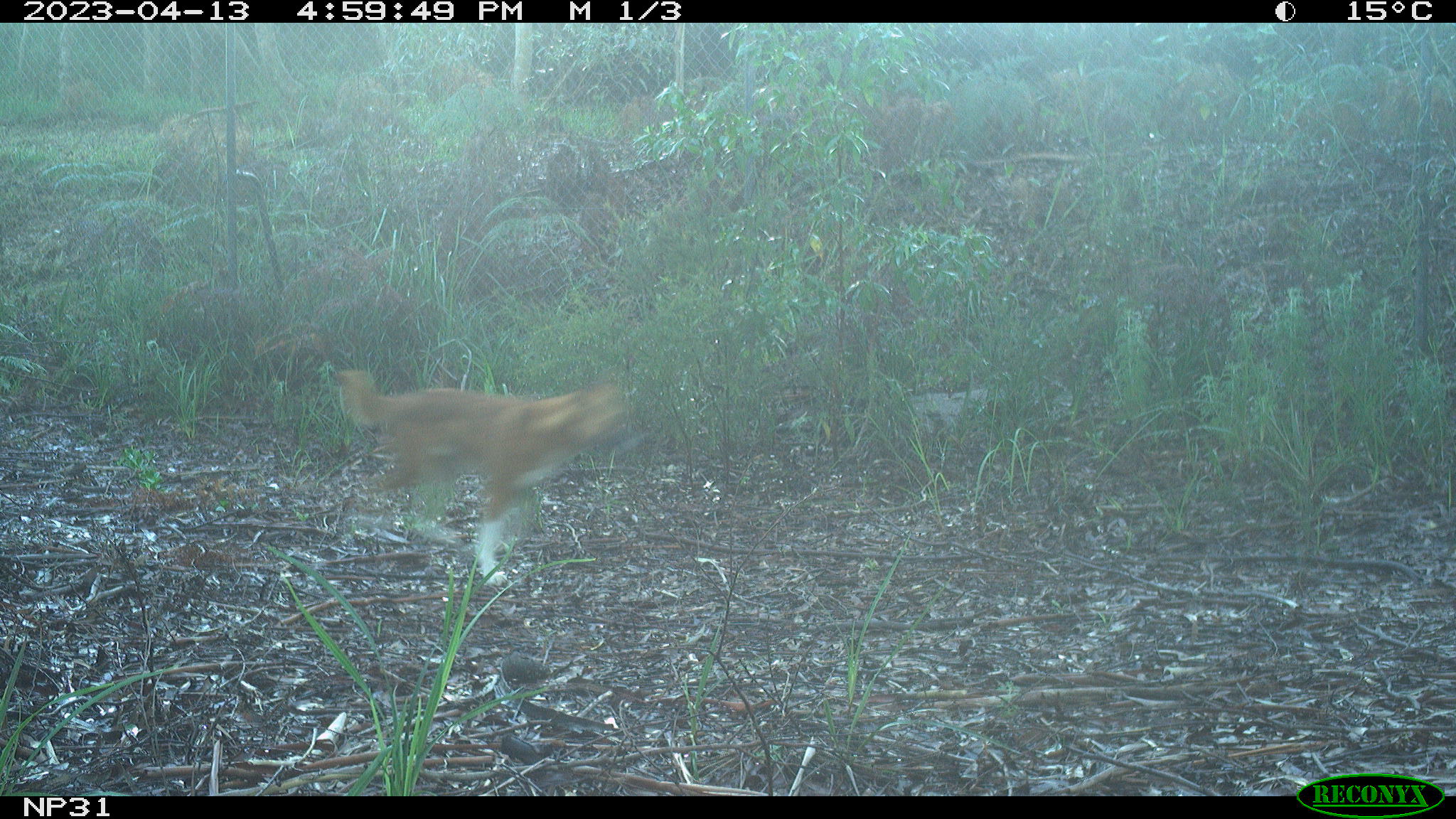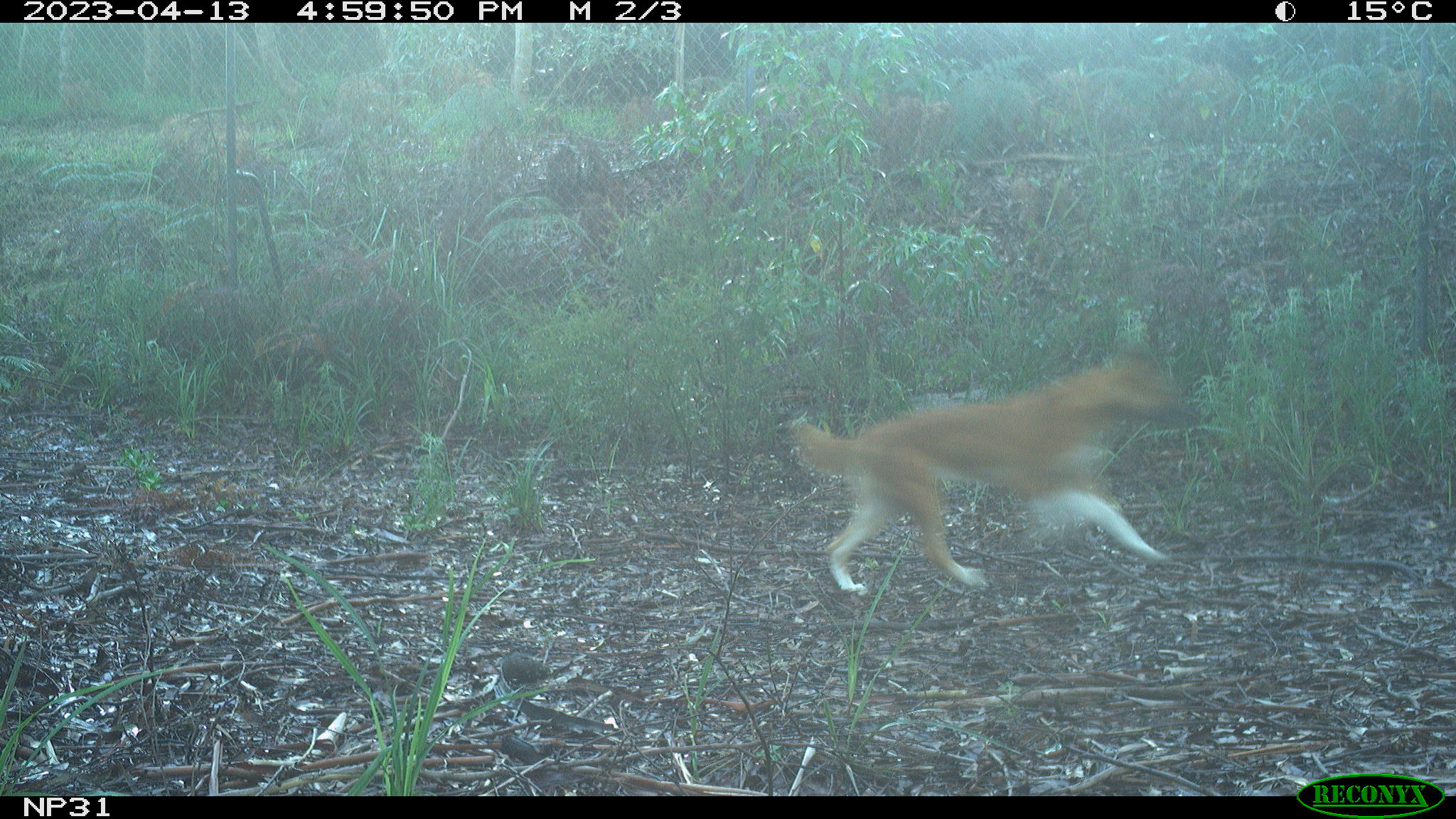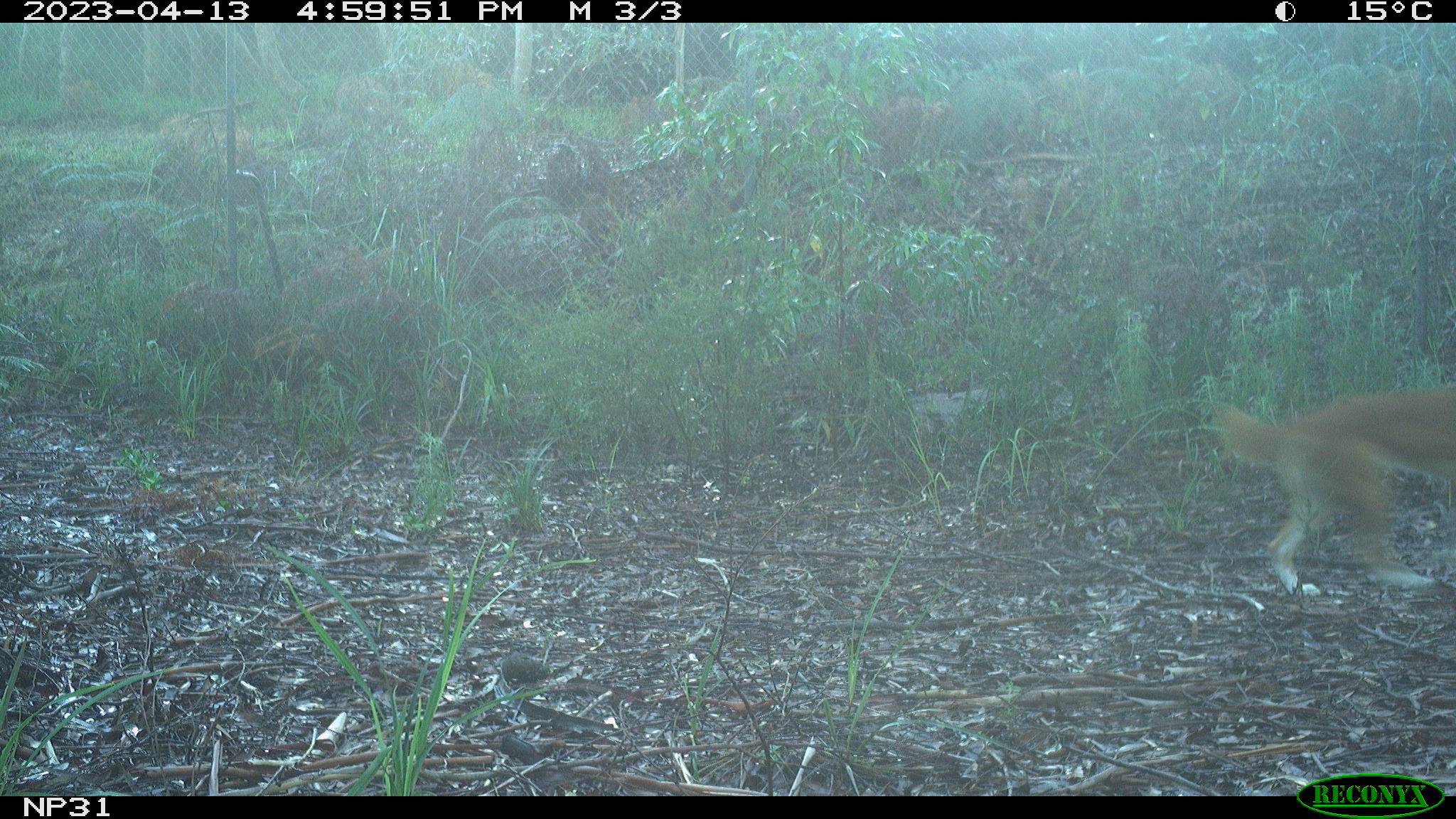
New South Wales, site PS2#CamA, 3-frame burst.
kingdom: Animalia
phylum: Chordata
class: Mammalia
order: Carnivora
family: Canidae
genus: Canis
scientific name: Canis familiaris dingo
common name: dingo